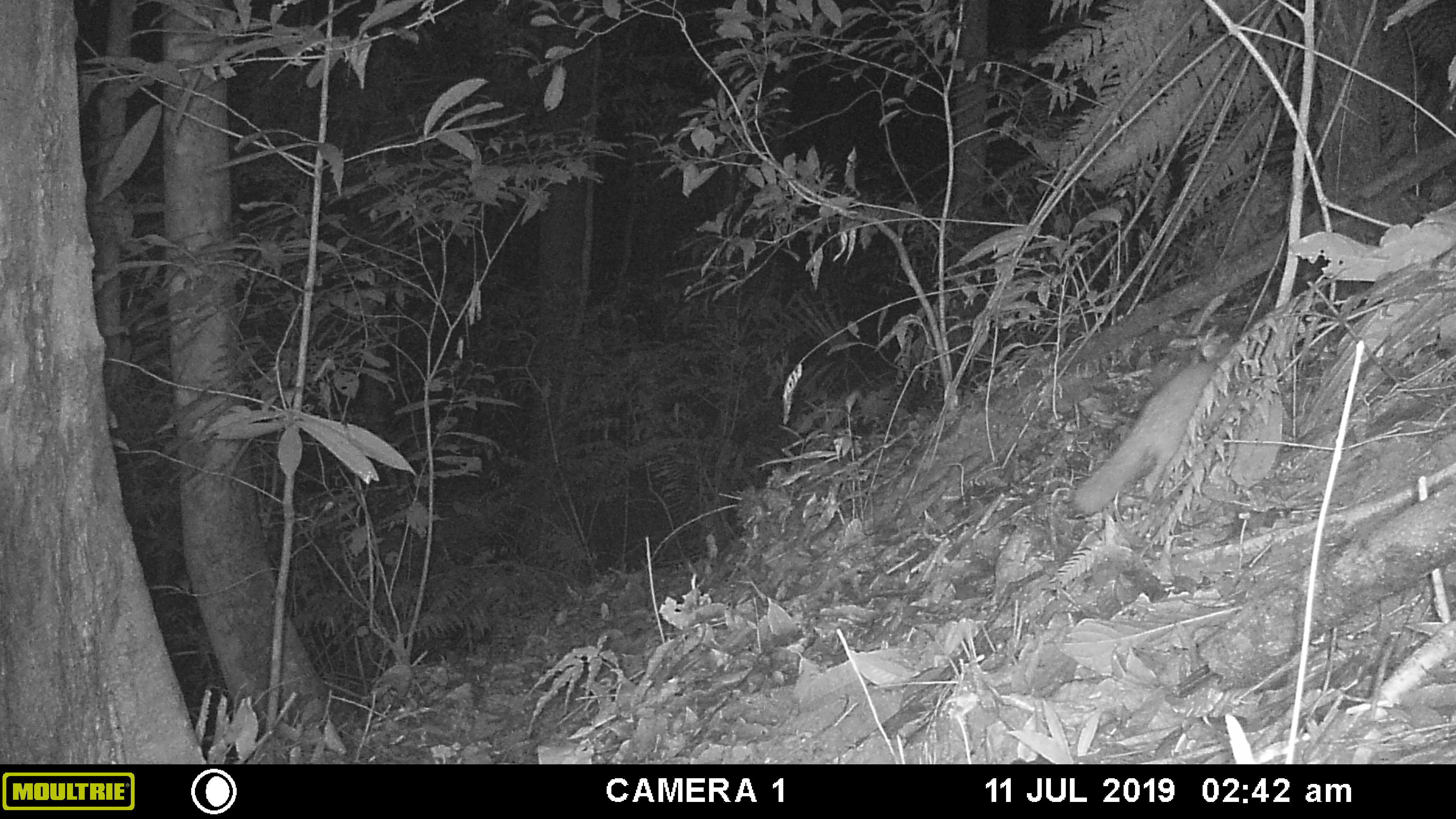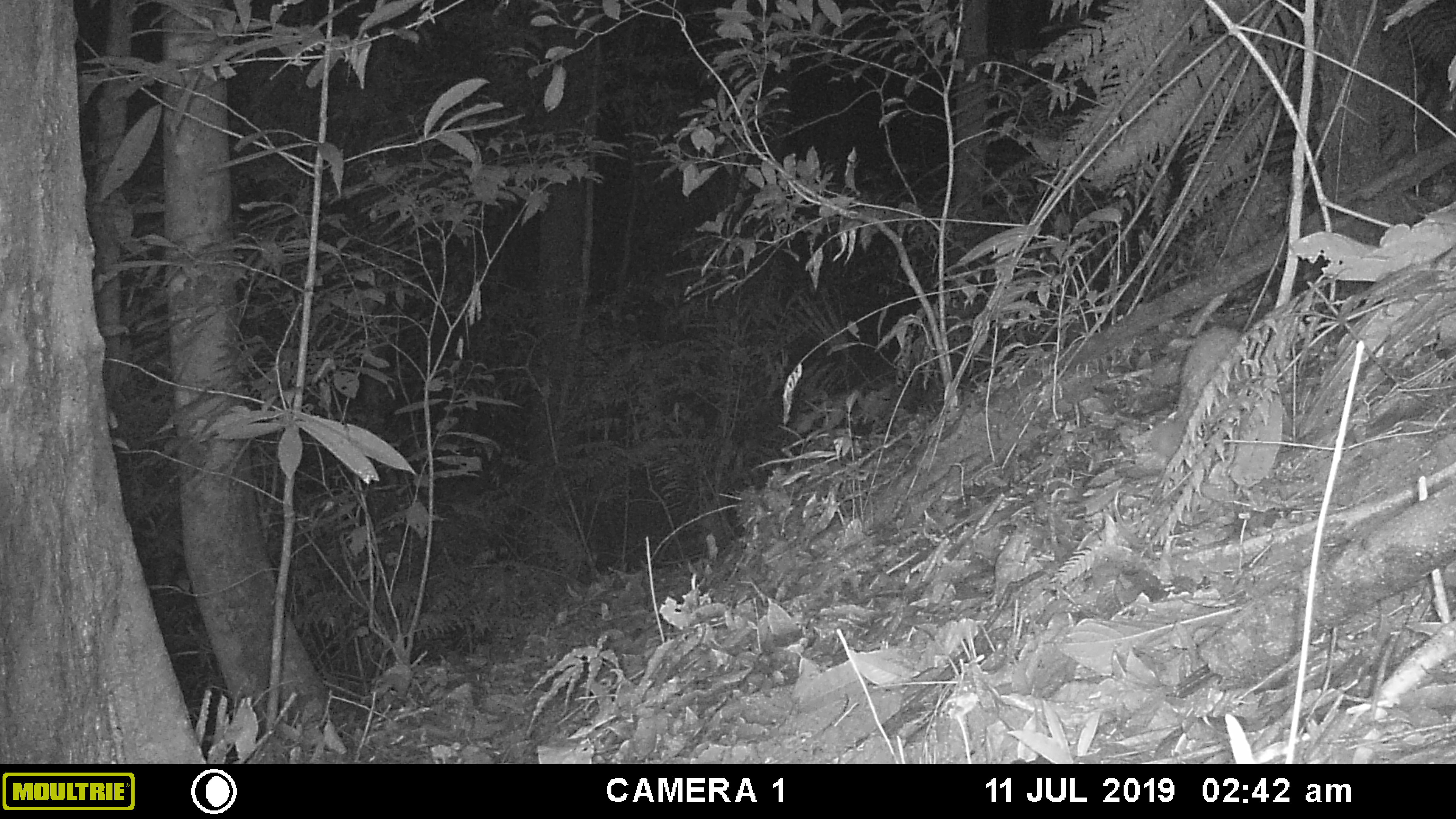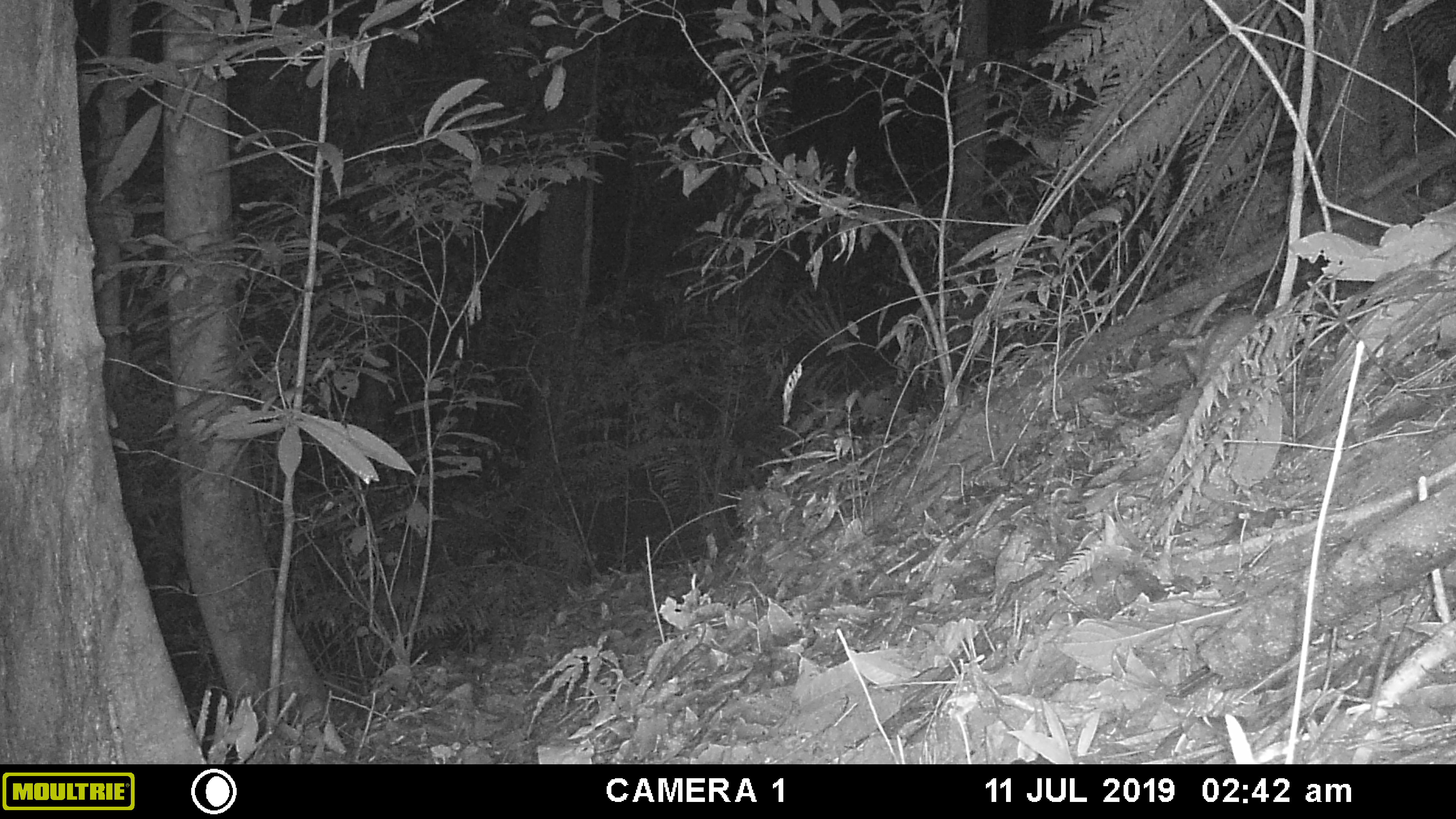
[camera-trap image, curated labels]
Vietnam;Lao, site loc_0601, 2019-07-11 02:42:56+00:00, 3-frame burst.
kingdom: Animalia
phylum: Chordata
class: Mammalia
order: Carnivora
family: Mustelidae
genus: Melogale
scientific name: Melogale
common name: ferret badger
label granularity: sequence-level